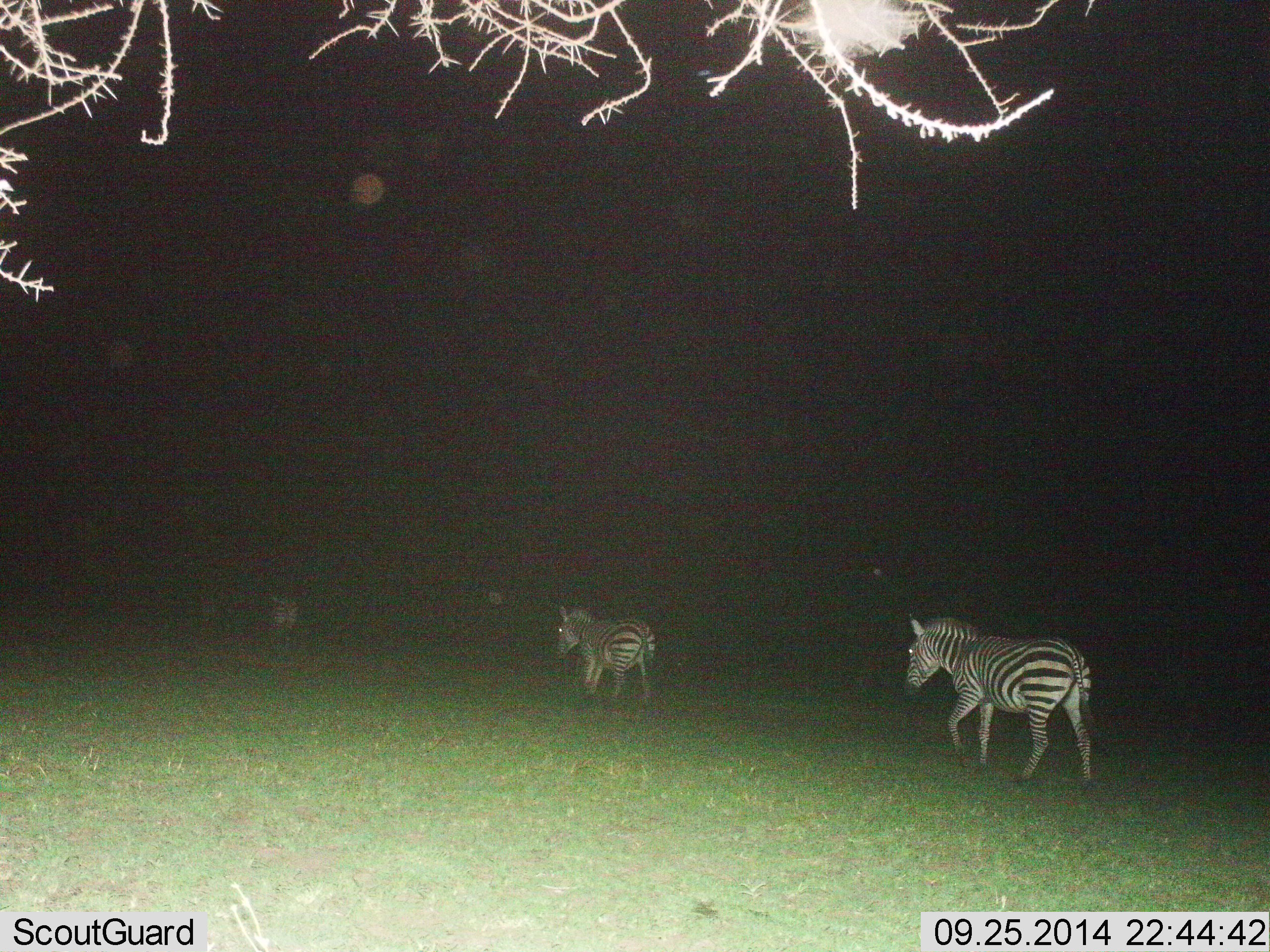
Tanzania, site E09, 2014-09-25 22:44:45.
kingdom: Animalia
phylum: Chordata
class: Mammalia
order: Perissodactyla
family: Equidae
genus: Equus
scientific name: Equus quagga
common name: plains zebra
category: zebra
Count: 3.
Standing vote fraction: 20%.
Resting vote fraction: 0%.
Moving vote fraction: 90%.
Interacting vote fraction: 0%.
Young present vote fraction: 0%.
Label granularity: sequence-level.